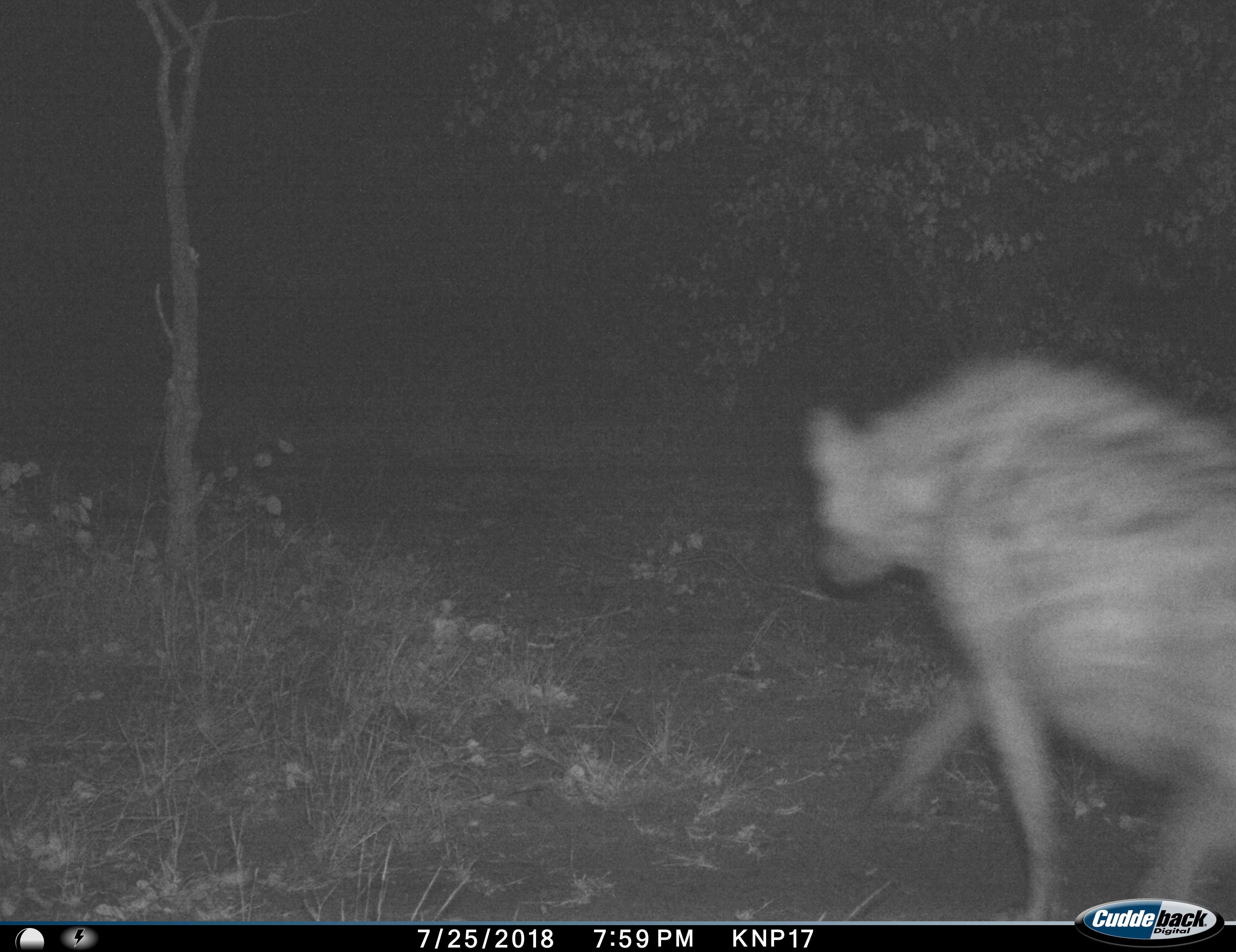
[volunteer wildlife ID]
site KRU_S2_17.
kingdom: Animalia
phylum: Chordata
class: Mammalia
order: Carnivora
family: Hyaenidae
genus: Crocuta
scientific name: Crocuta crocuta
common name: spotted hyena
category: hyenaspotted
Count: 1.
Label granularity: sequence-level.